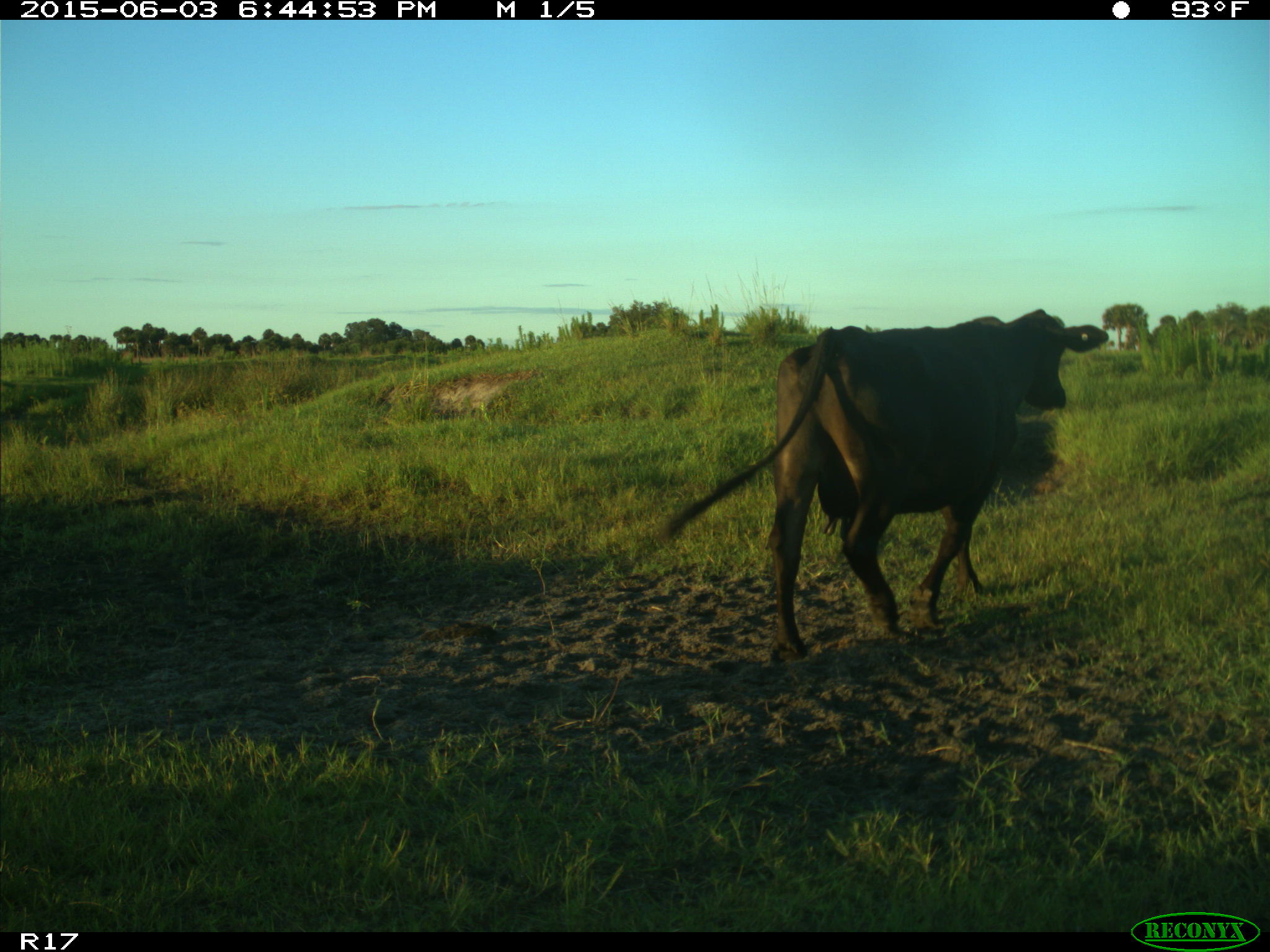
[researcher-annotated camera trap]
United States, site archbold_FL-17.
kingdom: Animalia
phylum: Chordata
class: Mammalia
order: Artiodactyla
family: Bovidae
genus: Bos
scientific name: Bos taurus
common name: domestic cow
Bos taurus (domestic cow).